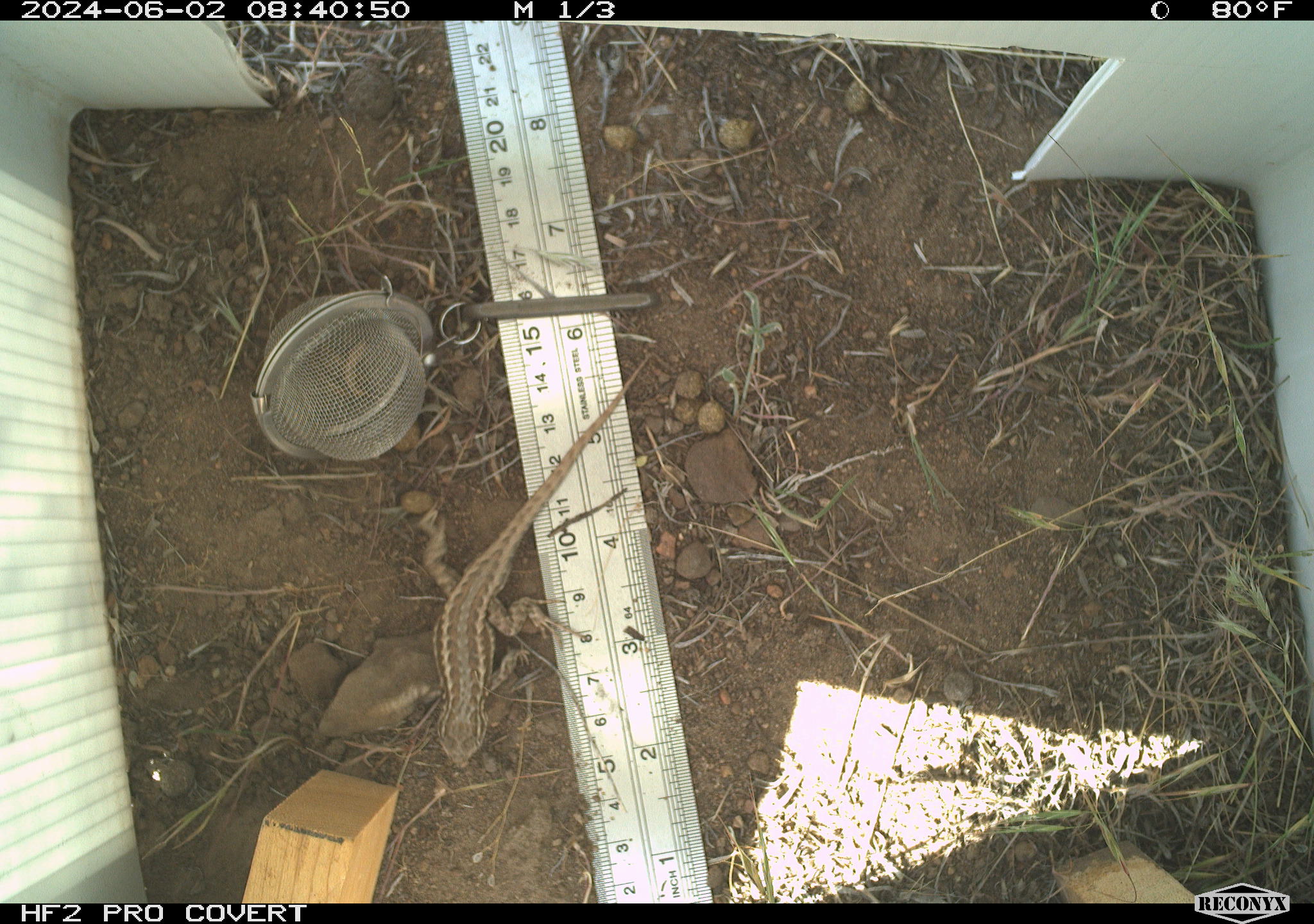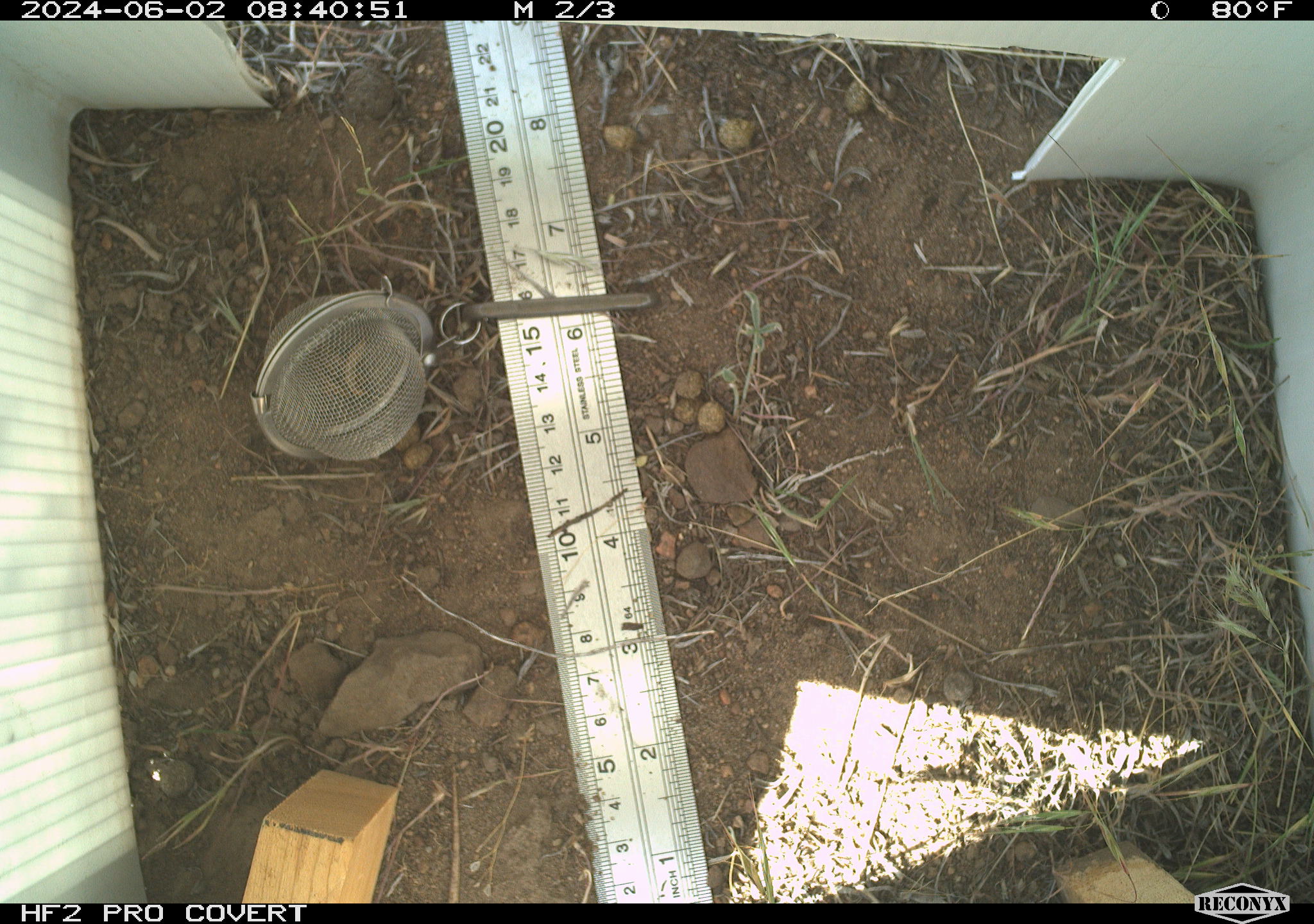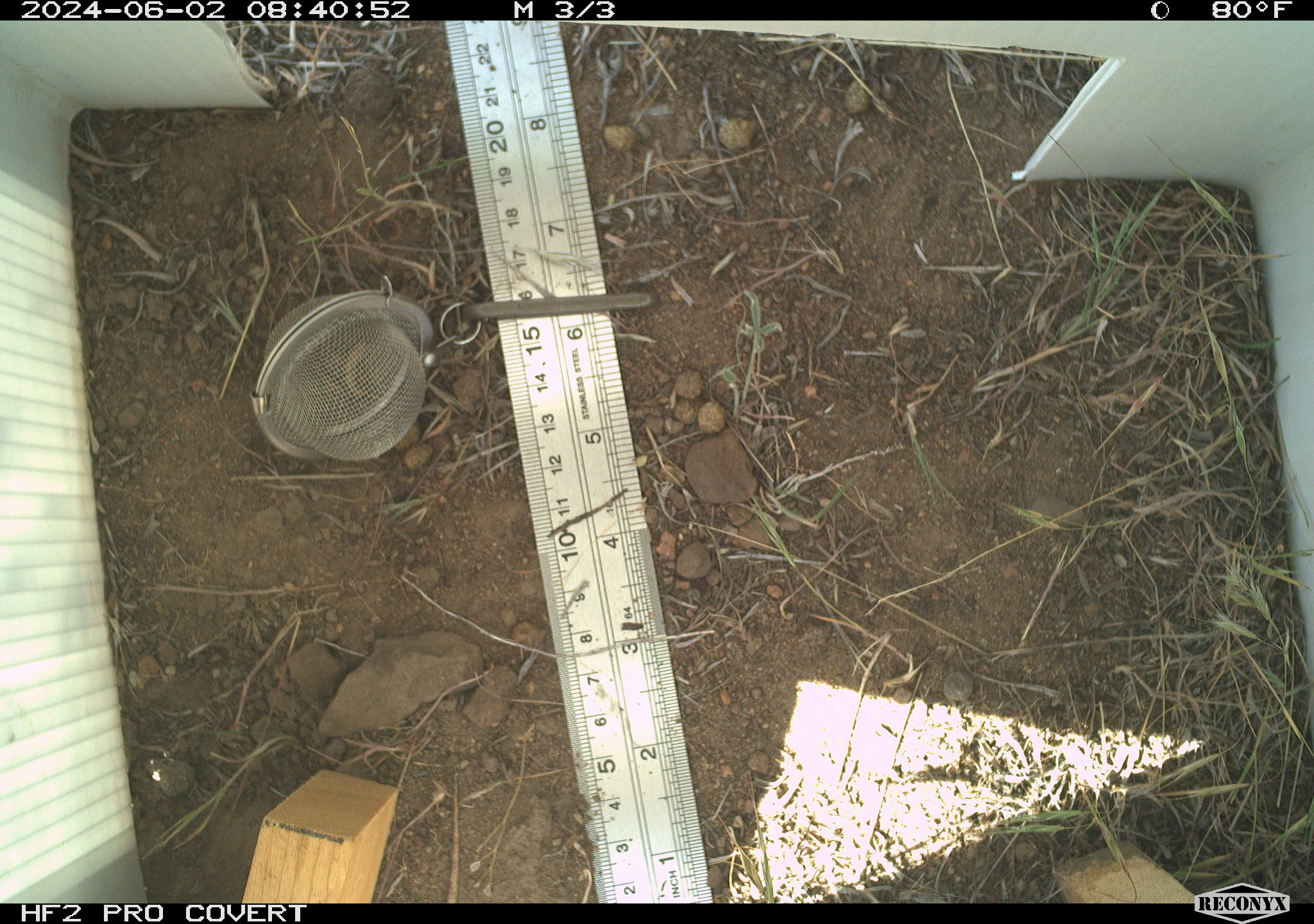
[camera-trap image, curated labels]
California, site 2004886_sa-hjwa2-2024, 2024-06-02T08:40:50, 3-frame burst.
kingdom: Animalia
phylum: Chordata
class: Reptilia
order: Squamata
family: Phrynosomatidae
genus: Sceloporus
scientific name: Sceloporus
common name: spiny lizards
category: sceloporus species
Sceloporus species (spiny lizards) (Sceloporus).